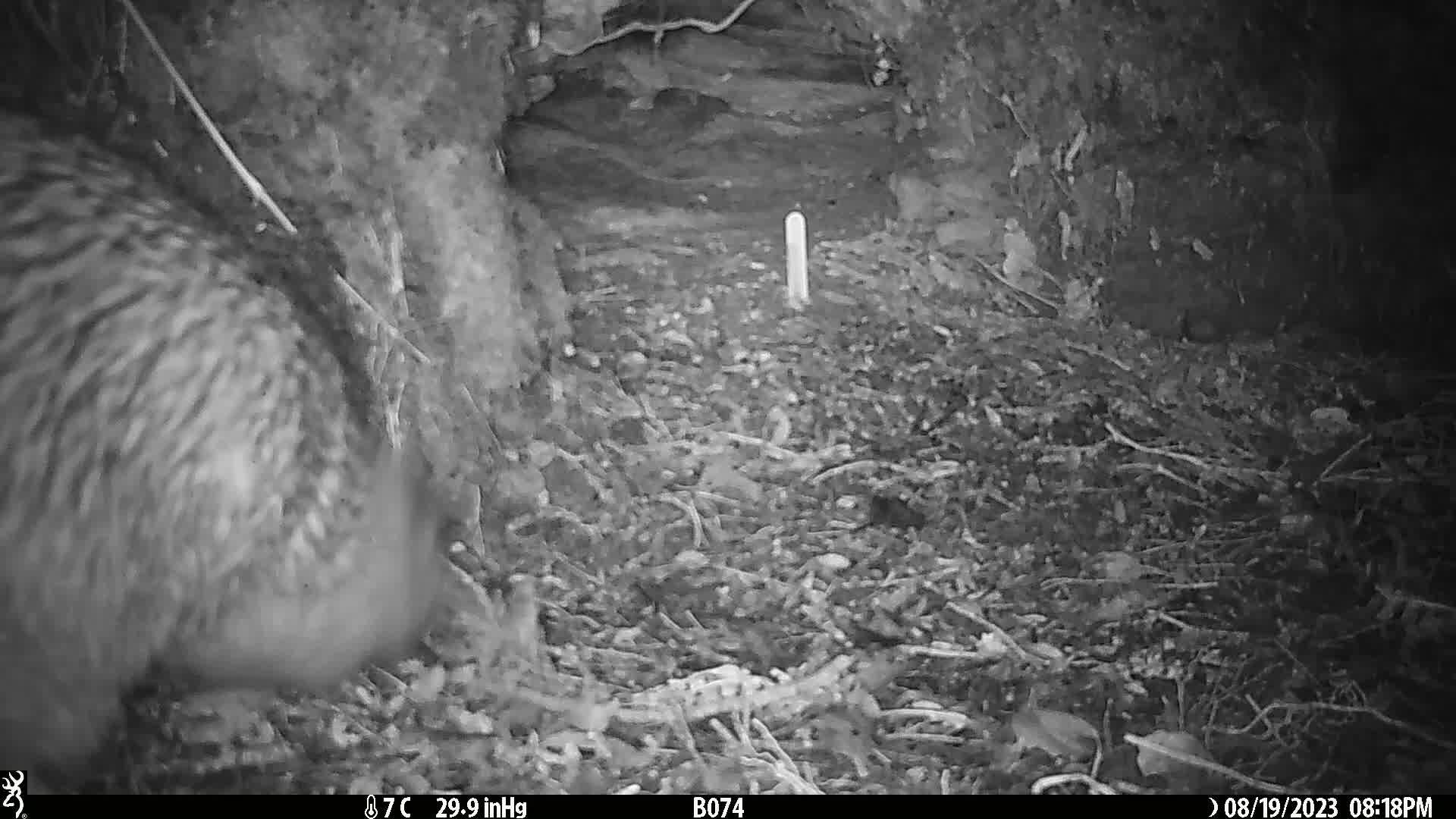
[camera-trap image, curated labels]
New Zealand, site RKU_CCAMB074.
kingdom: Animalia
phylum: Chordata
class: Aves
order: Apterygiformes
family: Apterygidae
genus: Apteryx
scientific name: Apteryx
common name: kiwi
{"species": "kiwi (Apteryx)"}